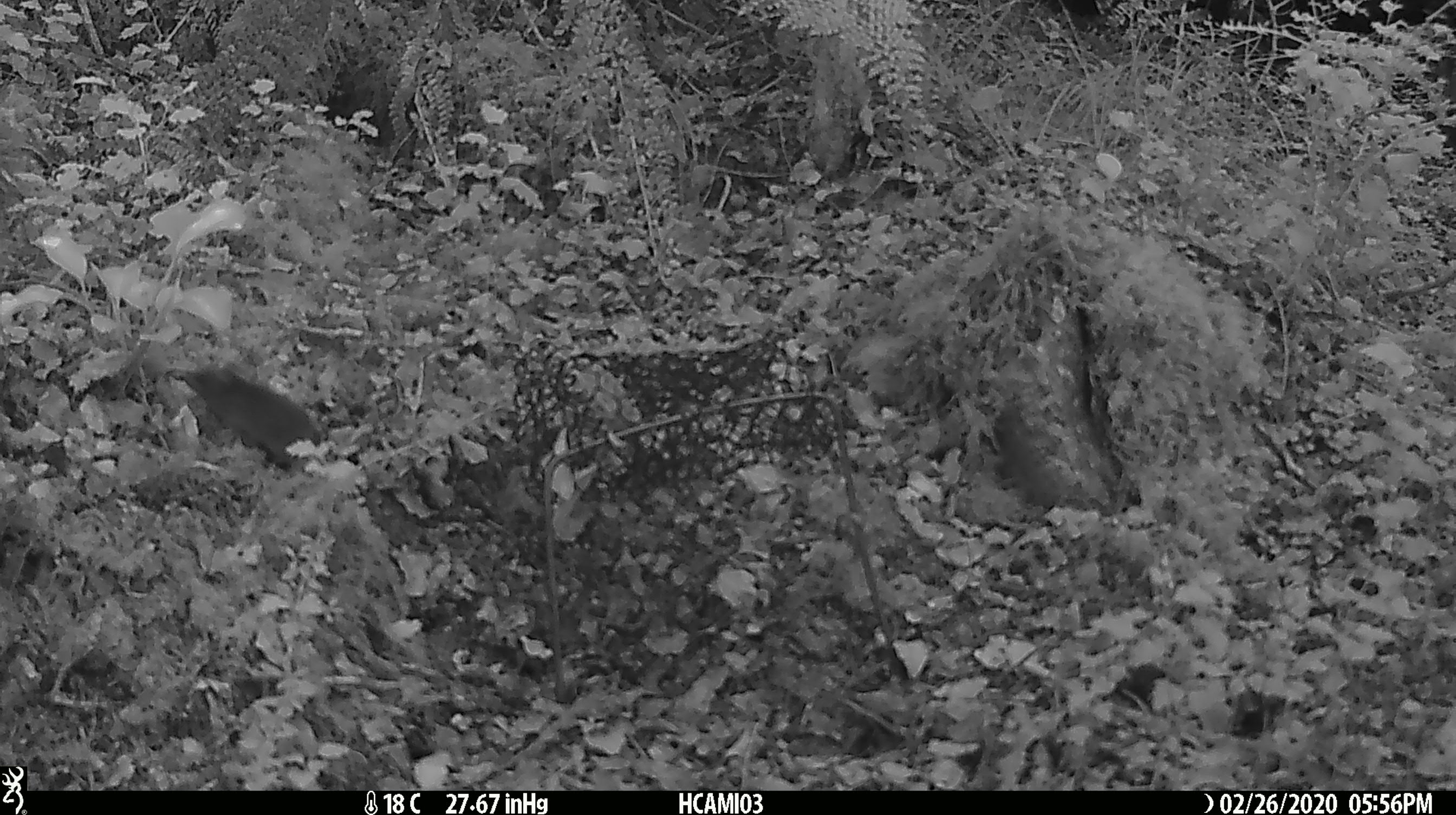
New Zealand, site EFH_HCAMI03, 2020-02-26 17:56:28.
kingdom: Animalia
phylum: Chordata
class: Mammalia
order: Rodentia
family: Muridae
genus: Mus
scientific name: Mus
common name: mouse